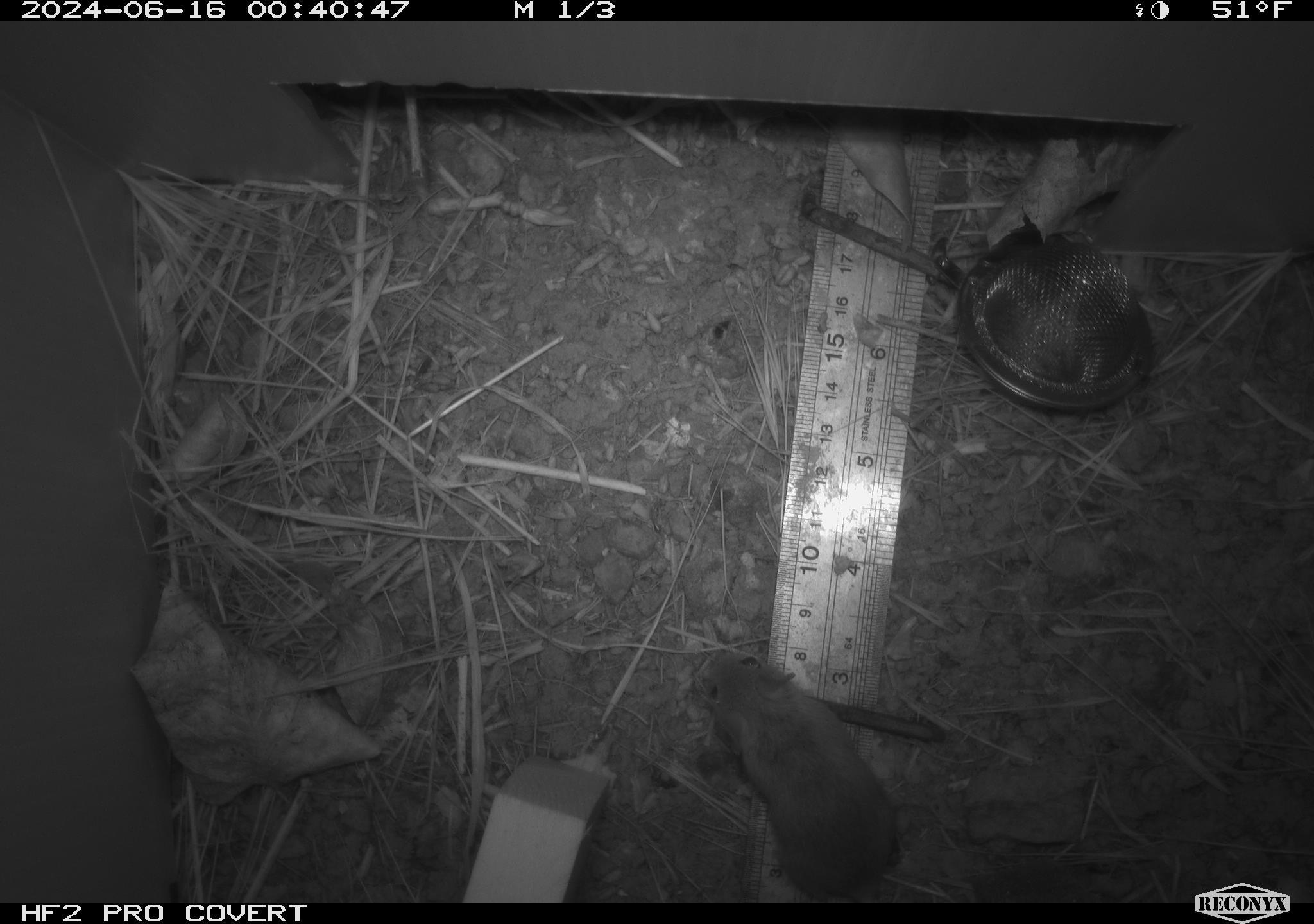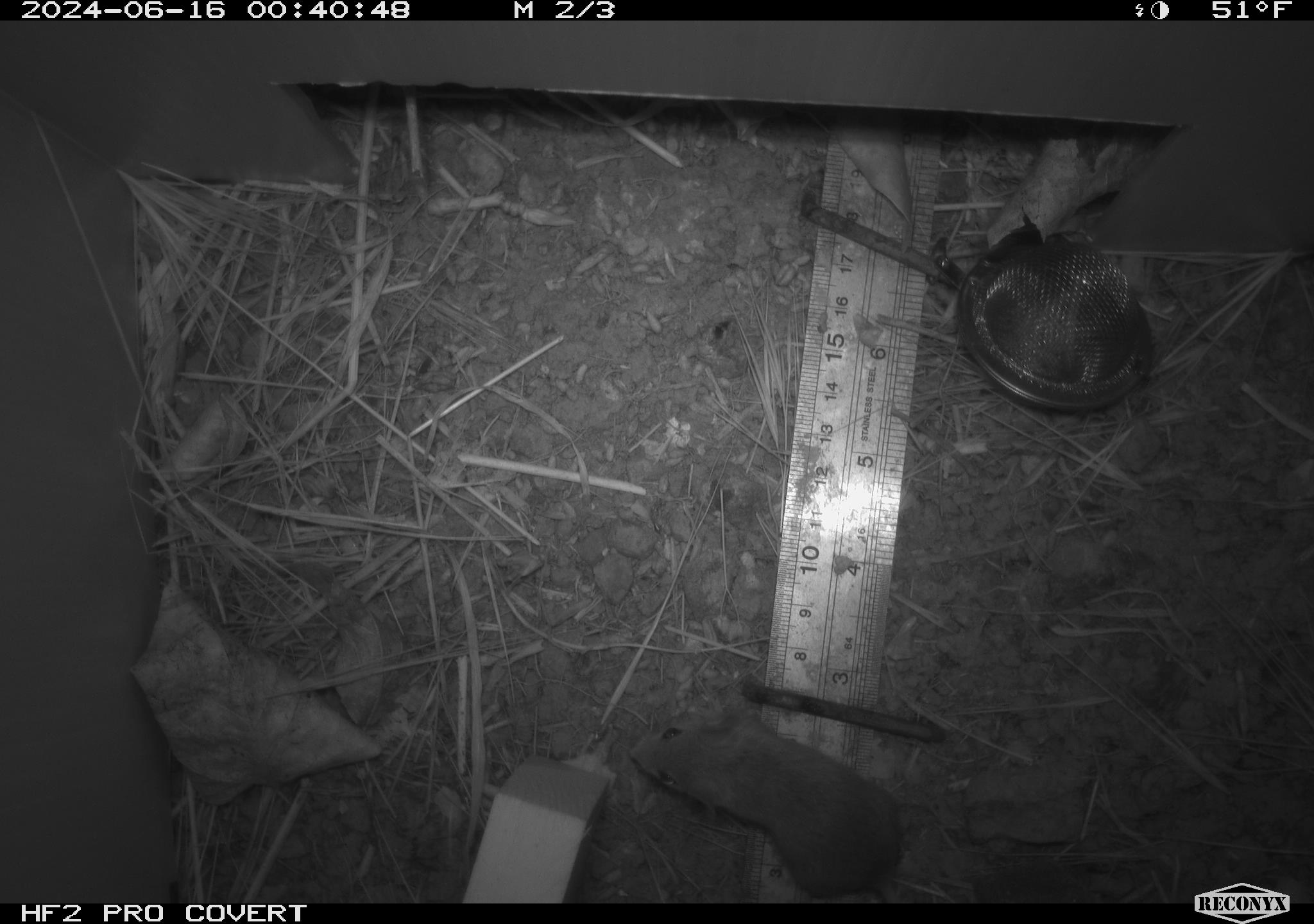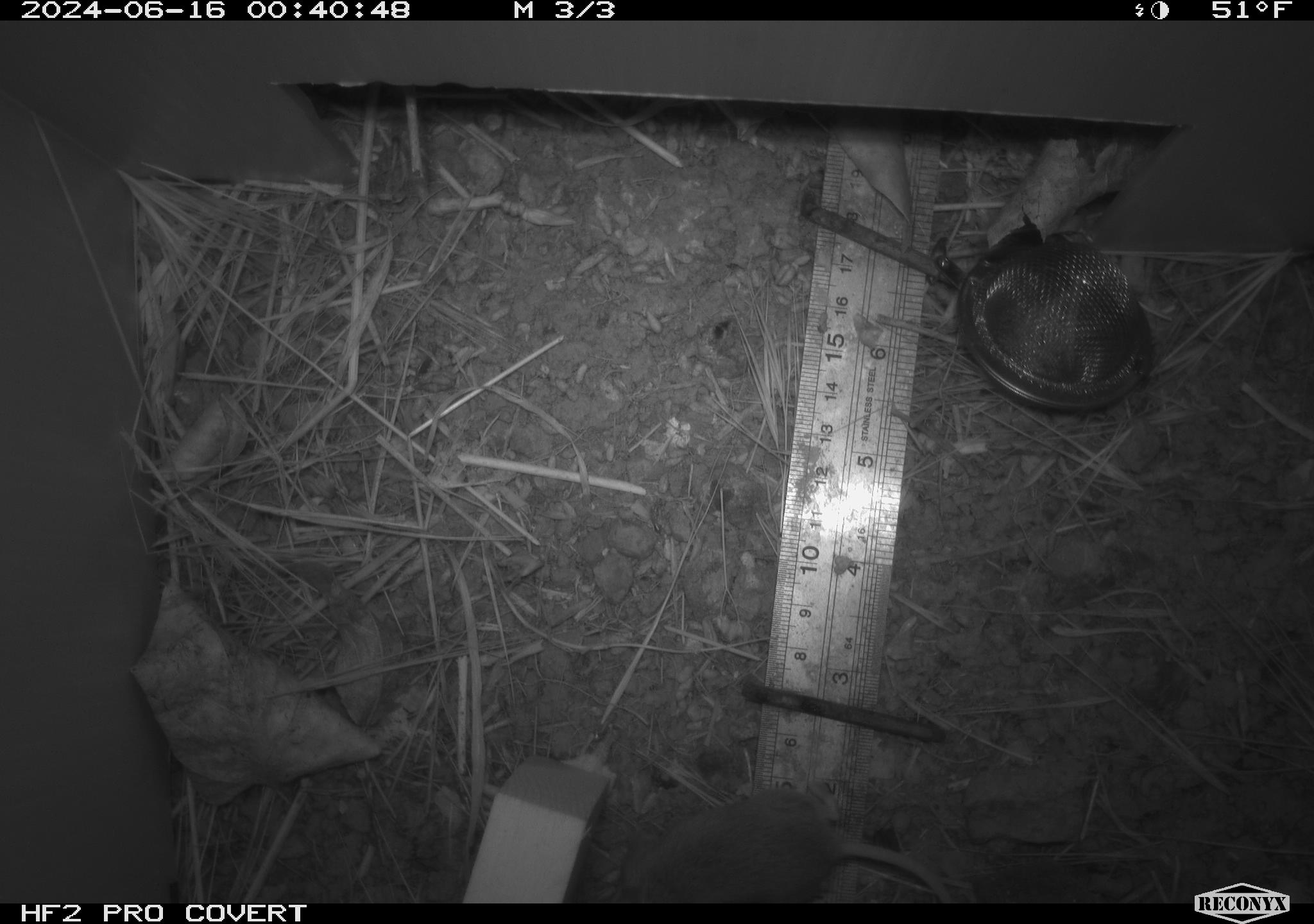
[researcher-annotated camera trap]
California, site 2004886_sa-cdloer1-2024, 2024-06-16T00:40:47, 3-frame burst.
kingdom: Animalia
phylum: Chordata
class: Mammalia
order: Rodentia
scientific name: Rodentia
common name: mouse species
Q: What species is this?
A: Mouse species (Rodentia).